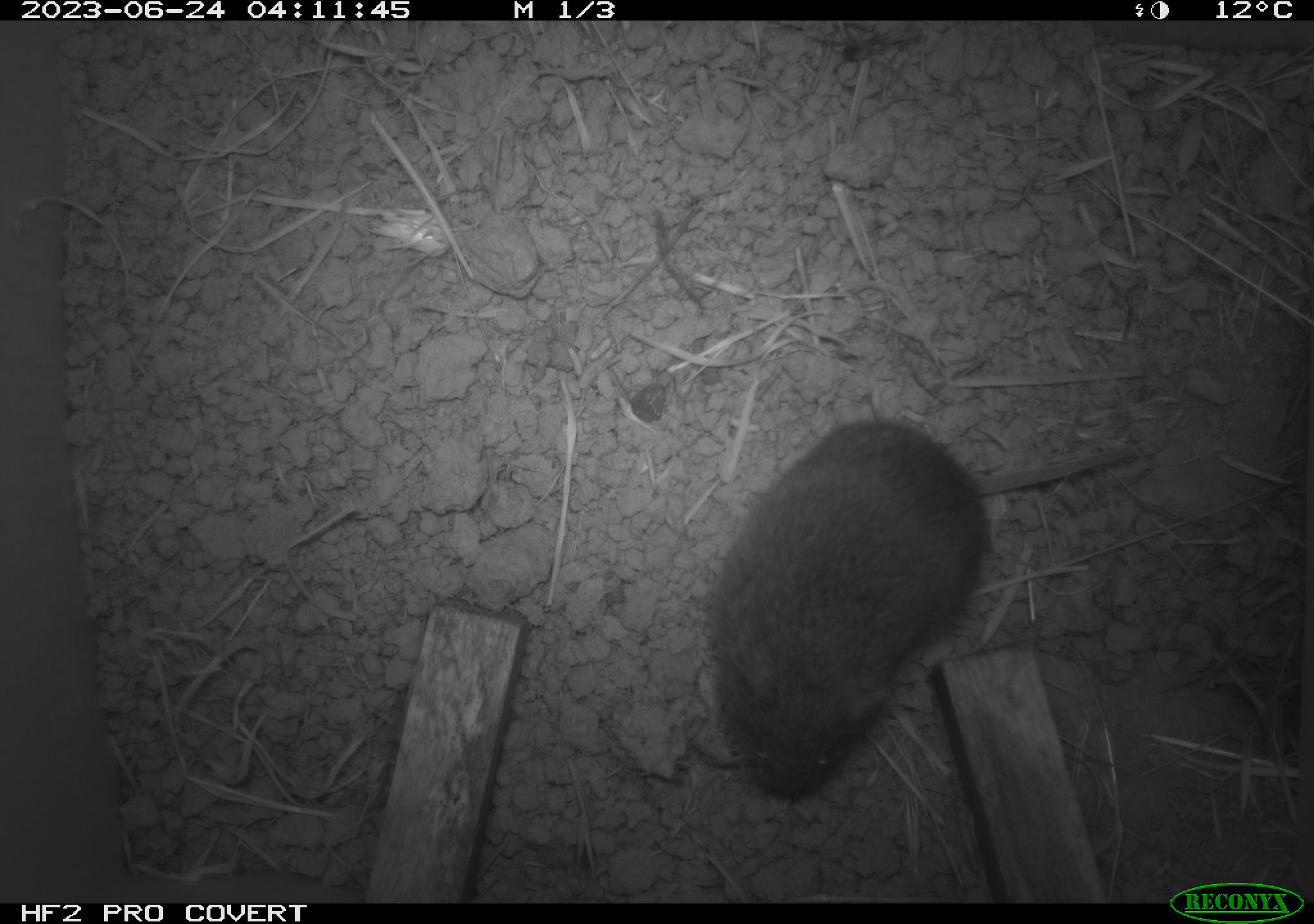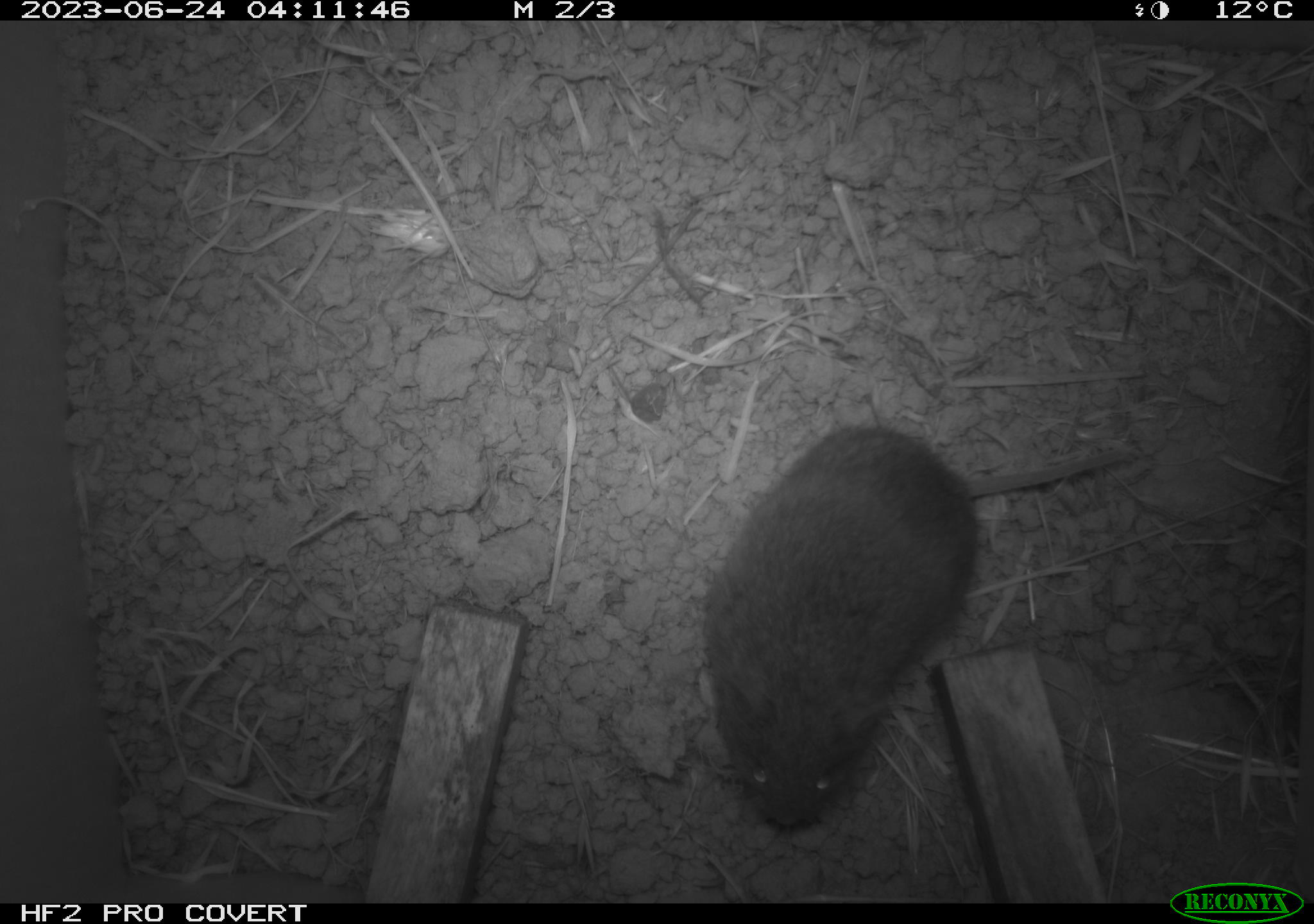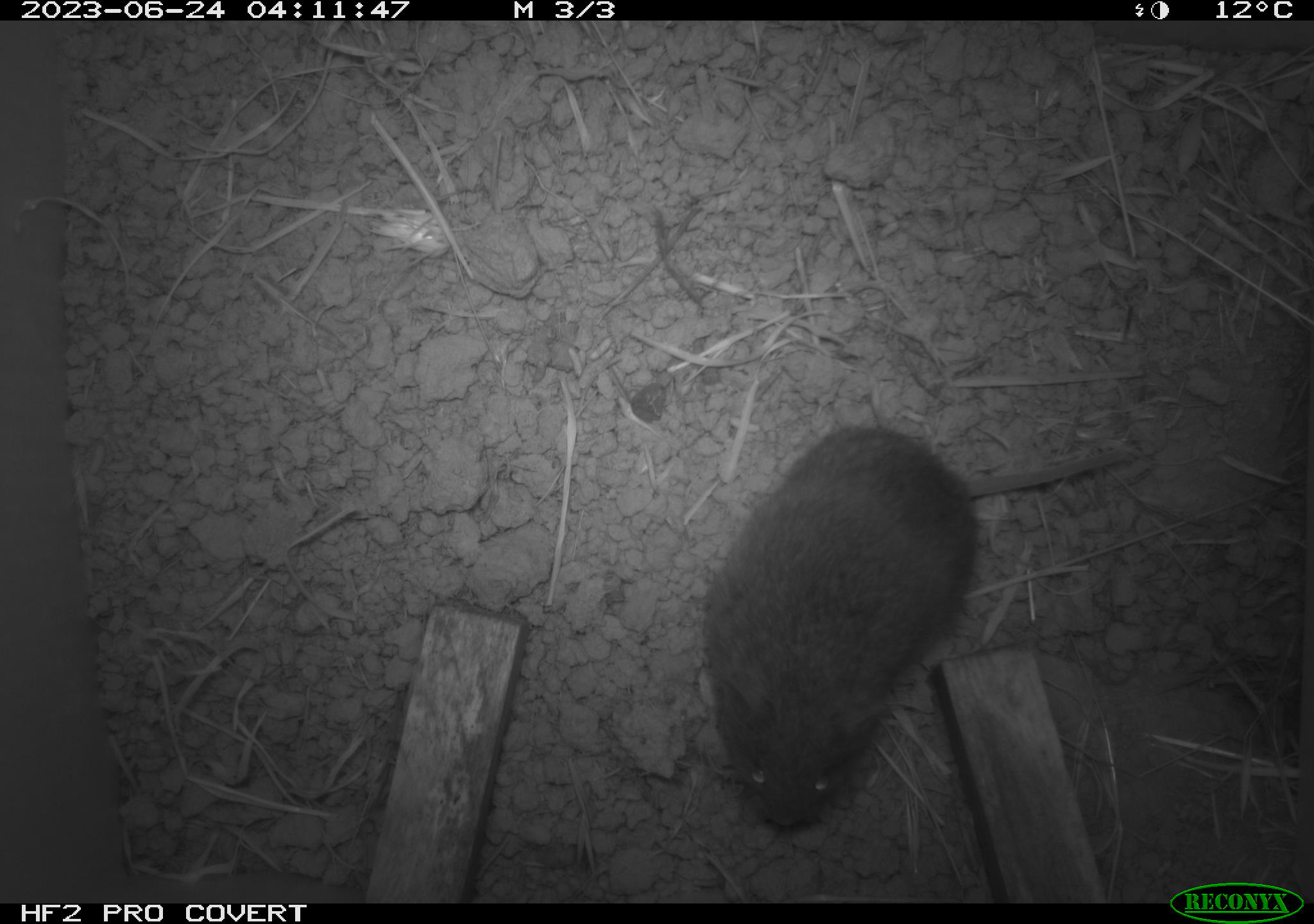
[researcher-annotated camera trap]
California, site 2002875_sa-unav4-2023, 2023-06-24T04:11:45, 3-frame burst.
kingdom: Animalia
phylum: Chordata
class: Mammalia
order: Rodentia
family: Cricetidae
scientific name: Arvicolinae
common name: voles, lemmings, and muskrats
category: arvicolinae subfamily